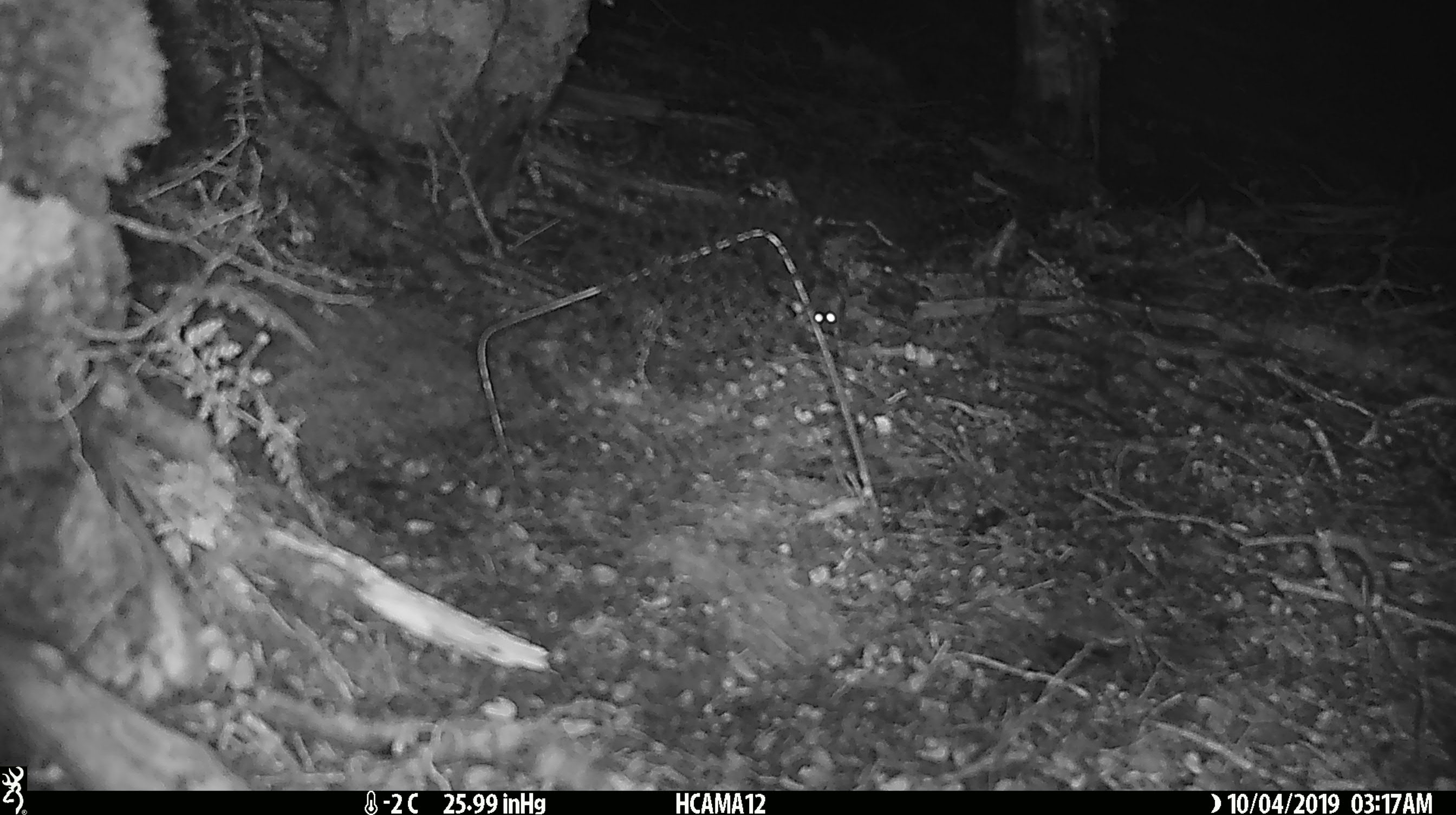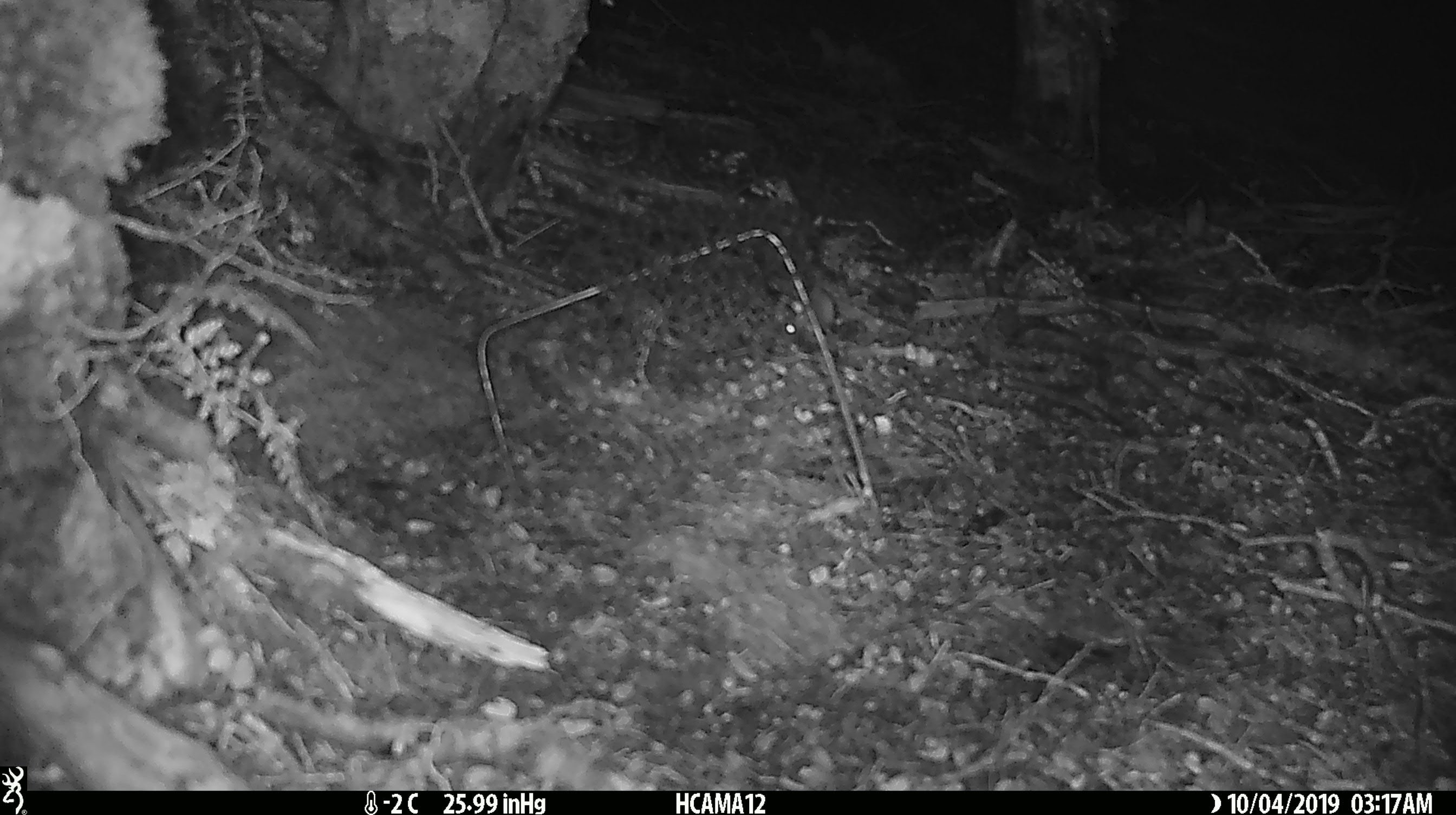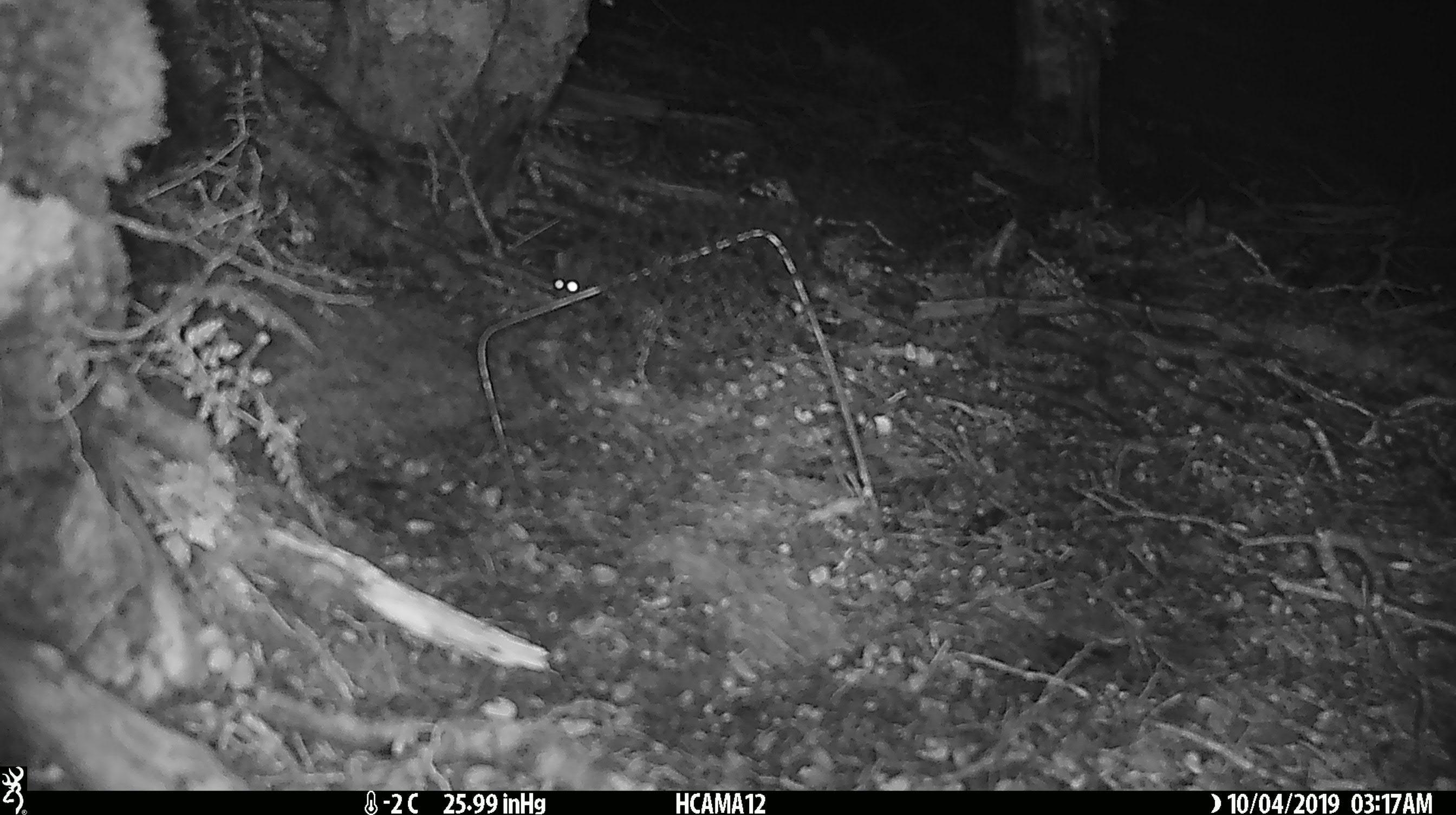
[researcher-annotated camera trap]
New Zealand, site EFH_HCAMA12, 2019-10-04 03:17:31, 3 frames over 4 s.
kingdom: Animalia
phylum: Chordata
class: Mammalia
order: Rodentia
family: Muridae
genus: Mus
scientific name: Mus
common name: mouse